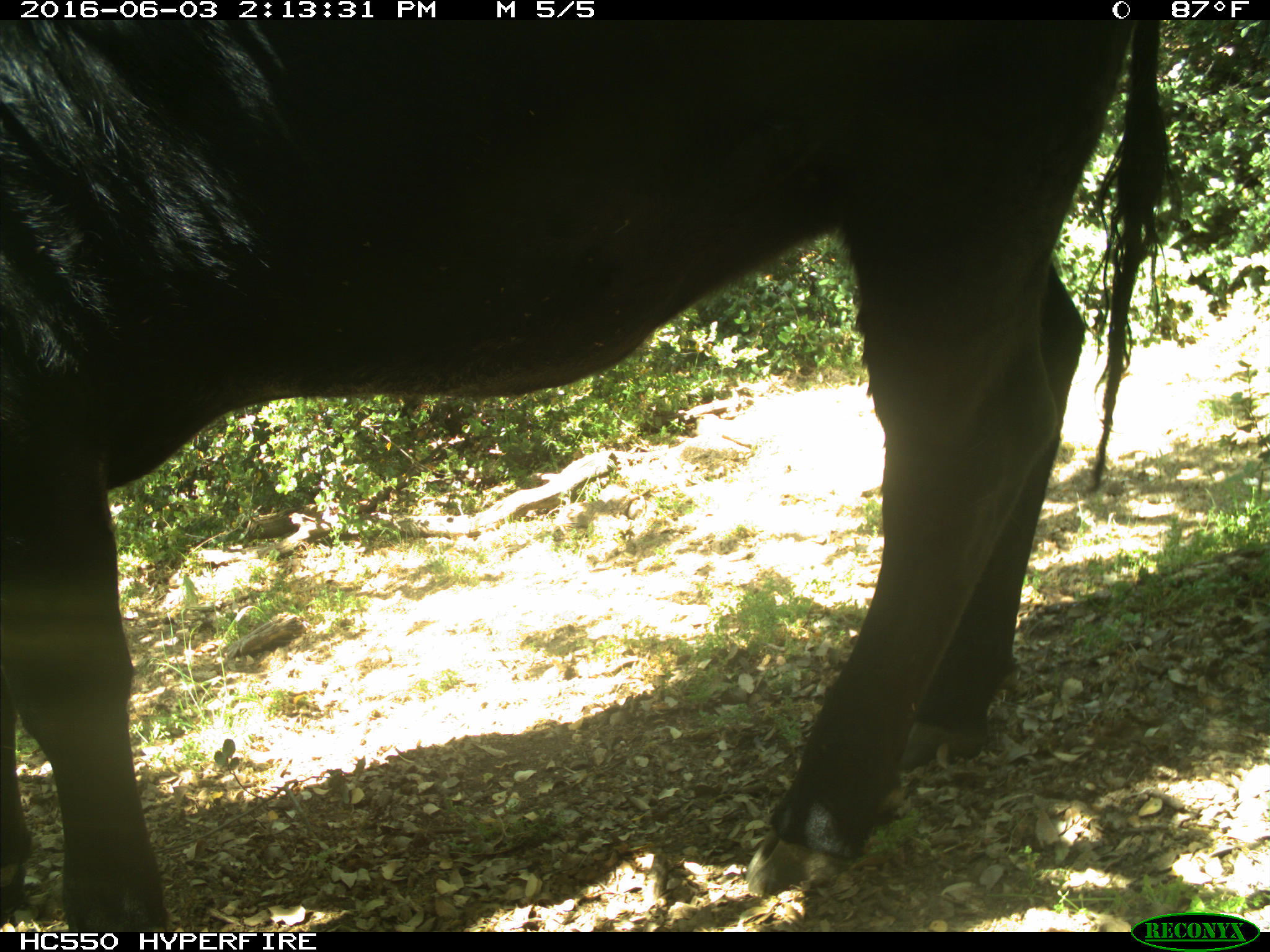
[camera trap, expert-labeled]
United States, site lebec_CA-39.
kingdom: Animalia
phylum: Chordata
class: Mammalia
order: Artiodactyla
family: Bovidae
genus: Bos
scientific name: Bos taurus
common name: domestic cow